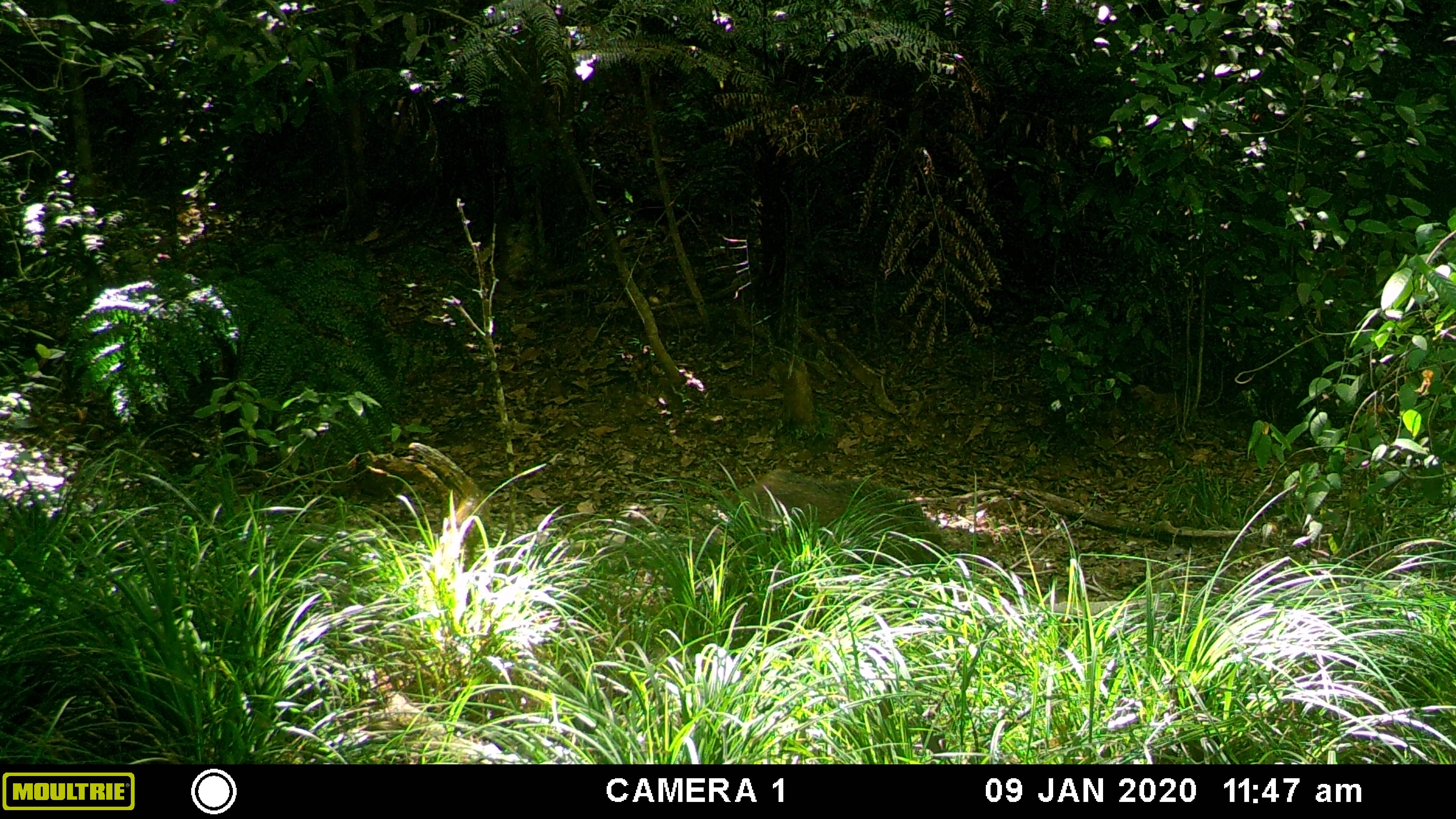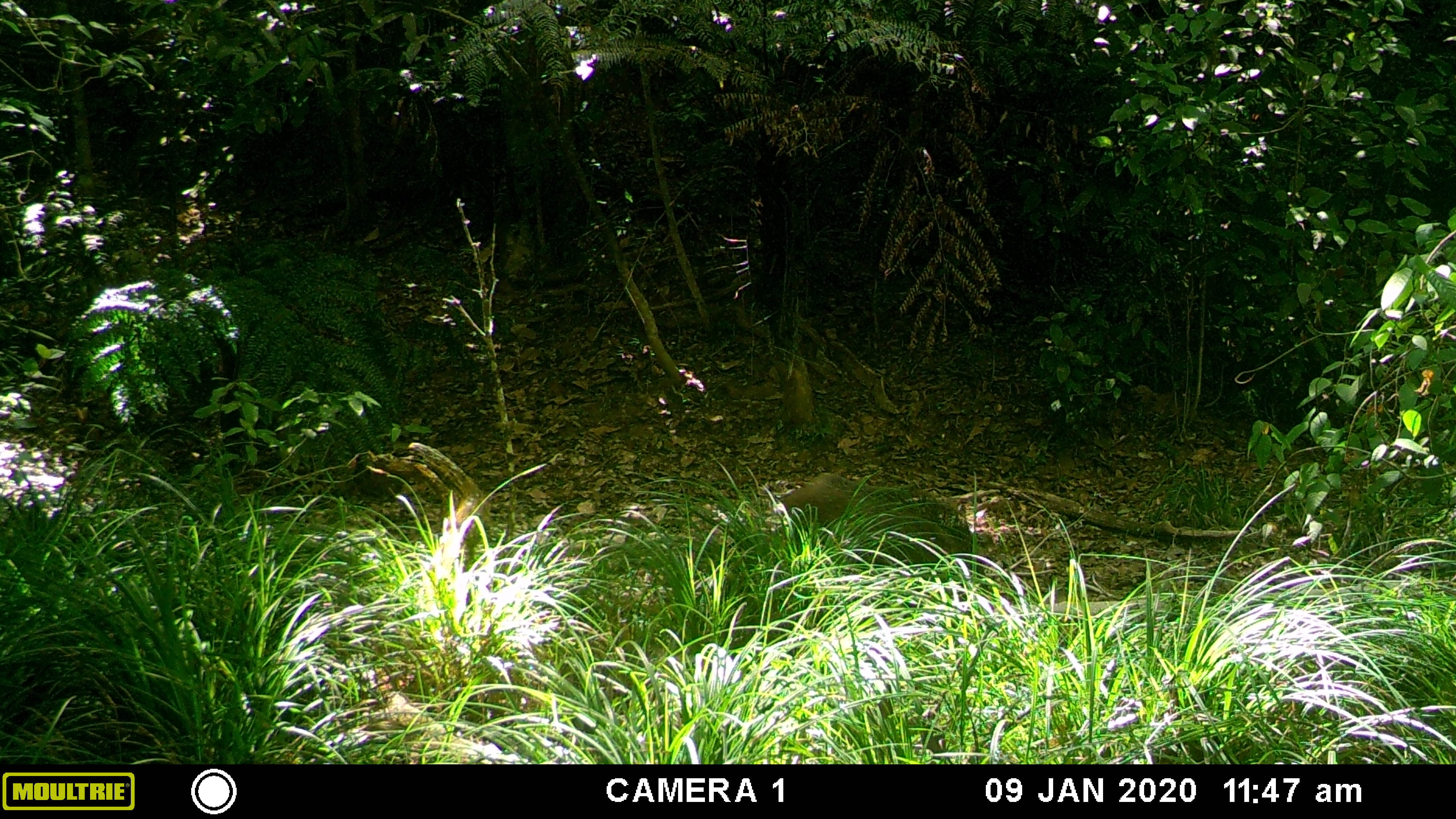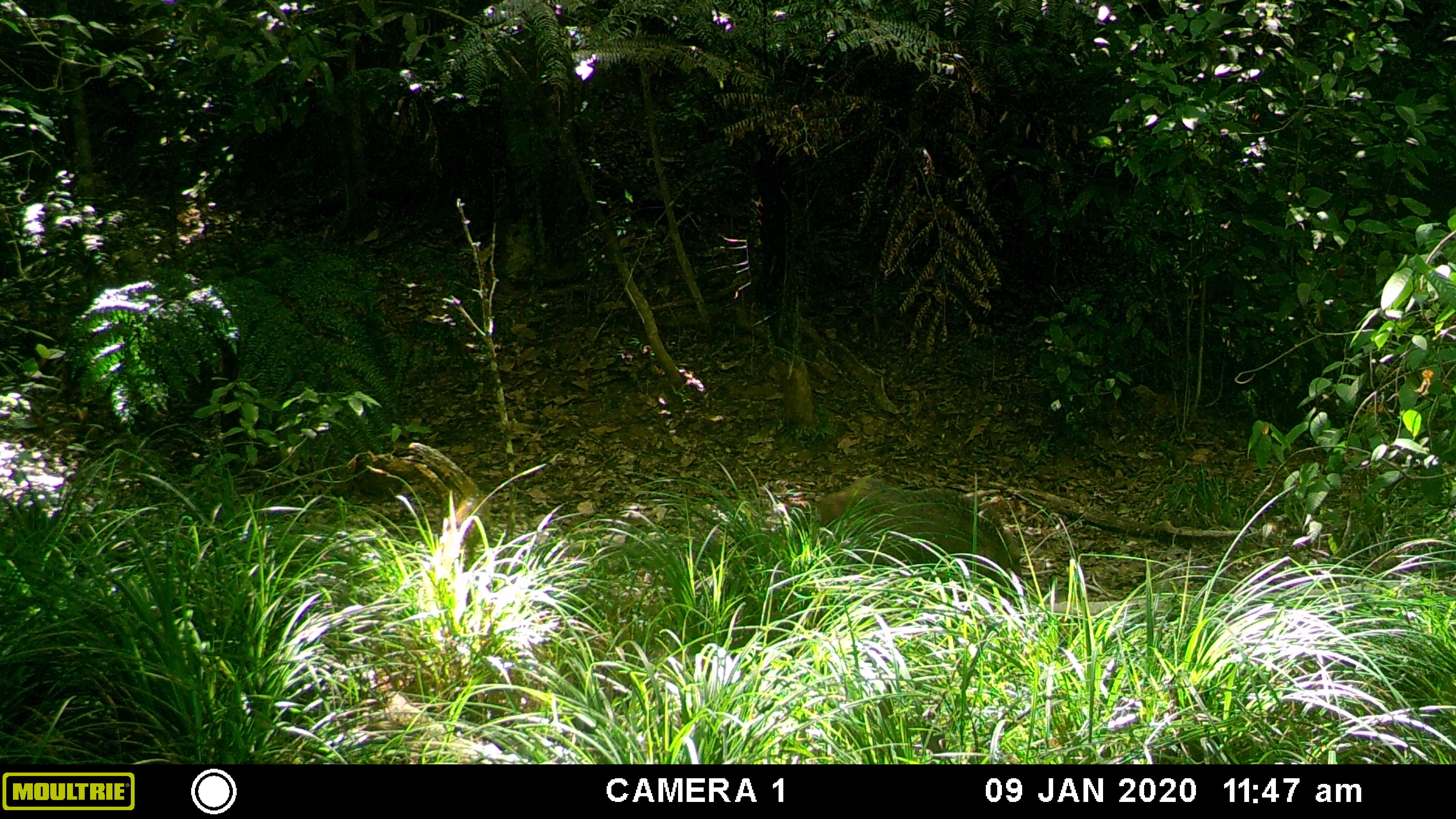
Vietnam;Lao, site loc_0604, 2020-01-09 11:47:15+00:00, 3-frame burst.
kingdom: Animalia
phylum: Chordata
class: Mammalia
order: Artiodactyla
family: Suidae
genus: Sus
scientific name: Sus scrofa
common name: eurasian wild pig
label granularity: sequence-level